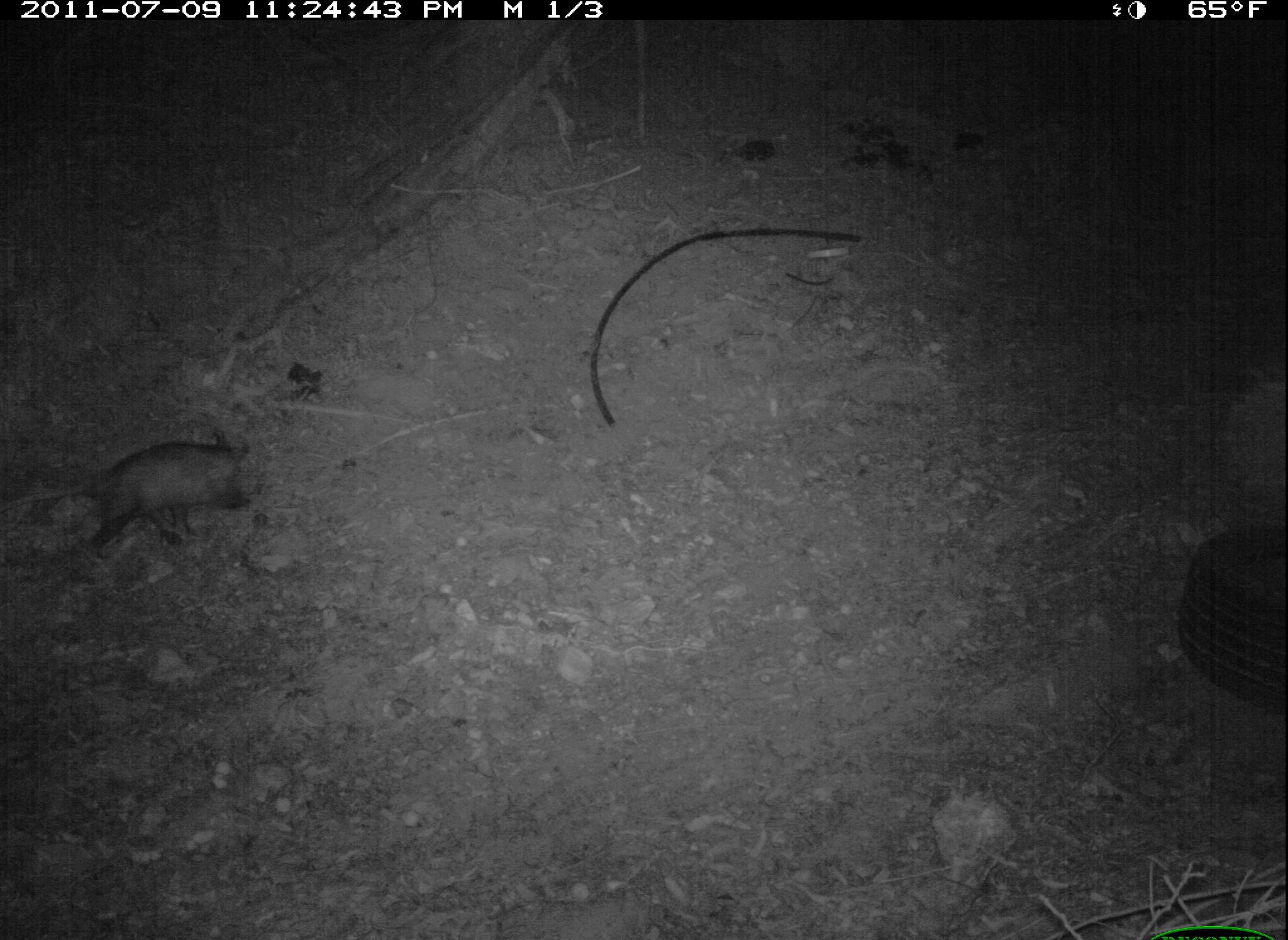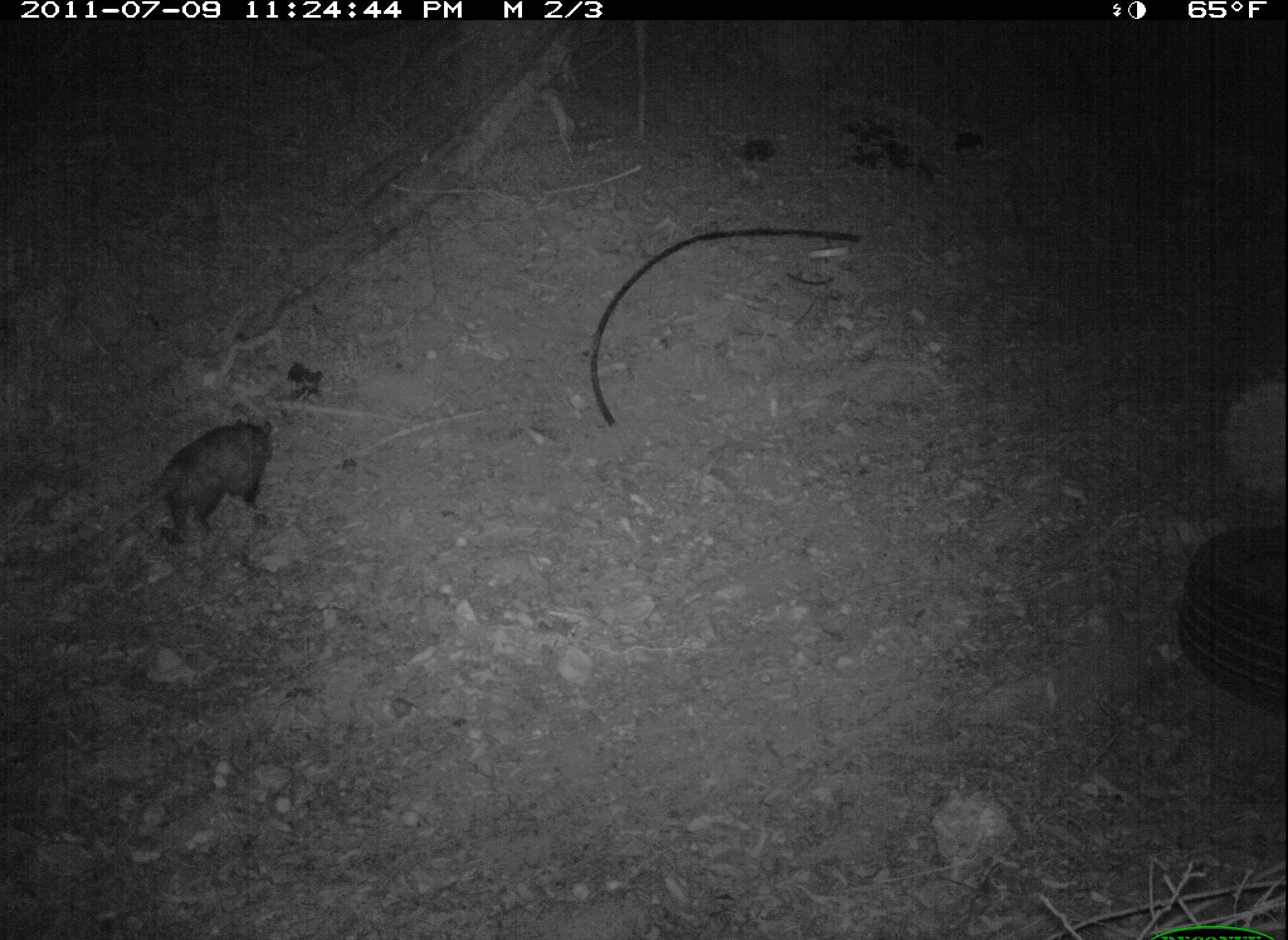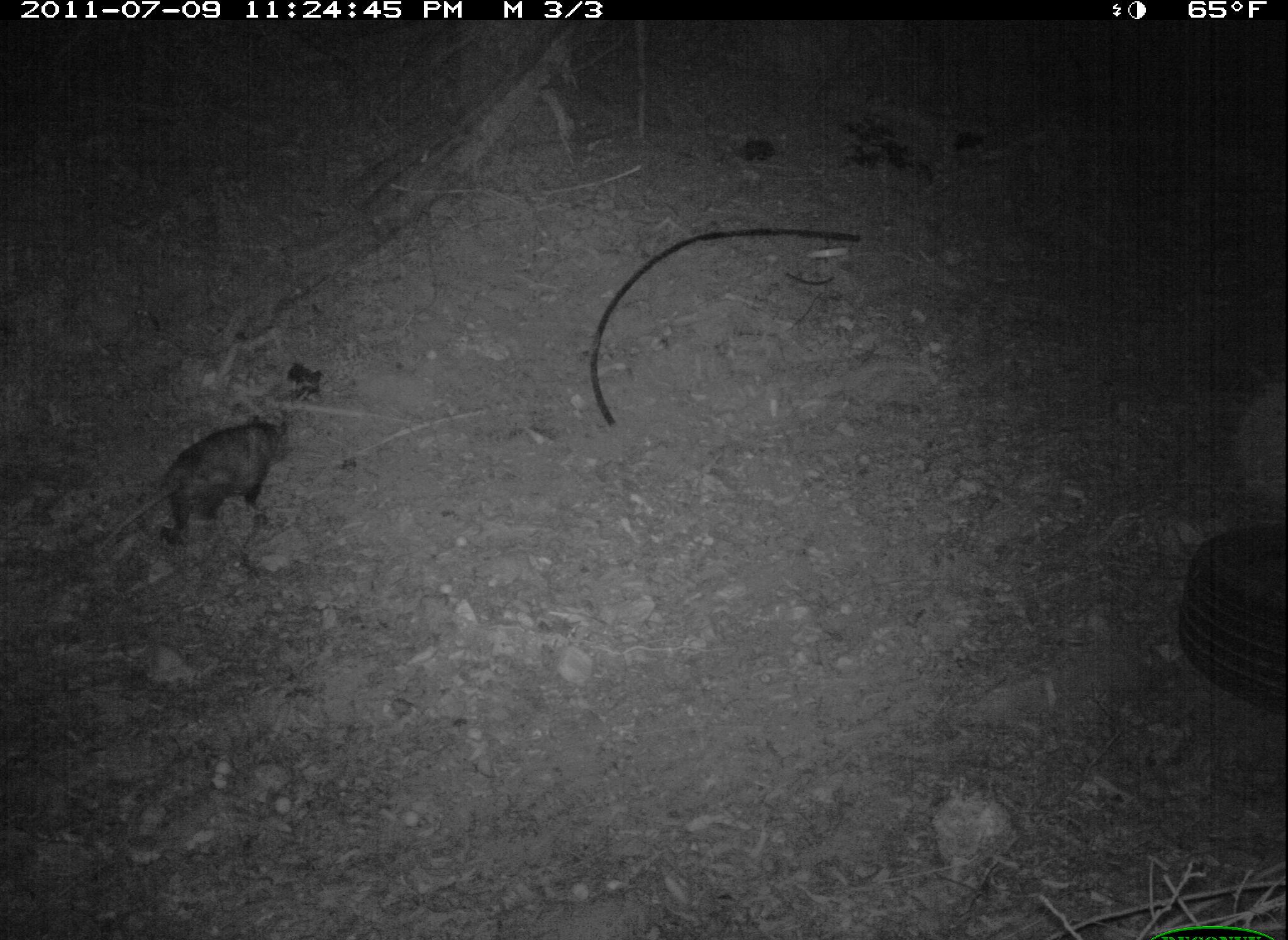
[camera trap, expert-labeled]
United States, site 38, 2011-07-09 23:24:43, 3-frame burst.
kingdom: Animalia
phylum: Chordata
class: Mammalia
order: Didelphimorphia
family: Didelphidae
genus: Didelphis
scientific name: Didelphis virginiana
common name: virginia opossum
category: opossum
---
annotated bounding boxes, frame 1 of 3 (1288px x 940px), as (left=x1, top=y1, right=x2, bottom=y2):
opossum: (left=2, top=437, right=283, bottom=559)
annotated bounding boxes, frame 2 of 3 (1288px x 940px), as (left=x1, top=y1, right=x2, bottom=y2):
opossum: (left=118, top=409, right=298, bottom=562)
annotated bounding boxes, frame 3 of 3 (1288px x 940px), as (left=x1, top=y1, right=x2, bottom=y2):
opossum: (left=97, top=411, right=299, bottom=577)